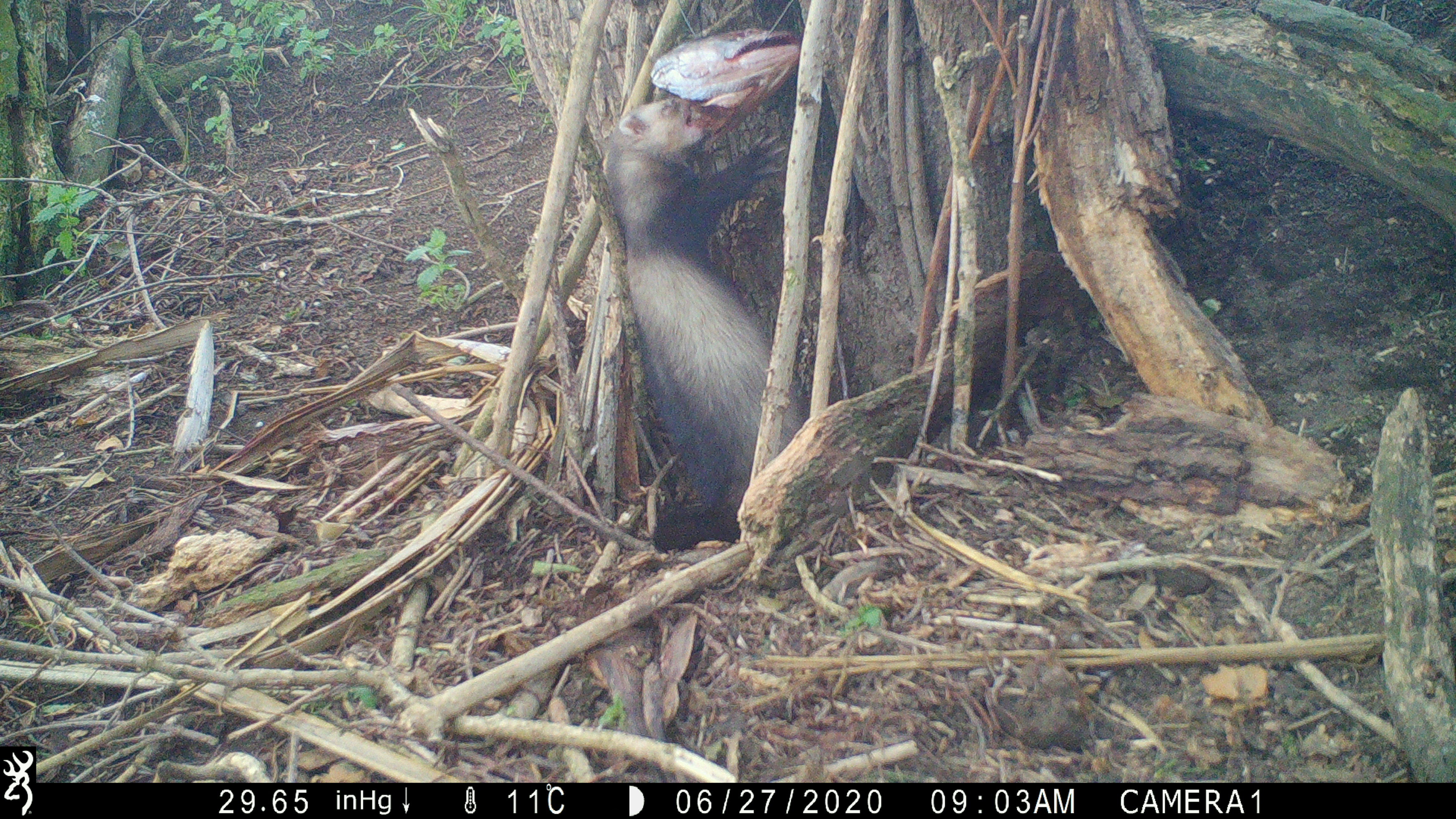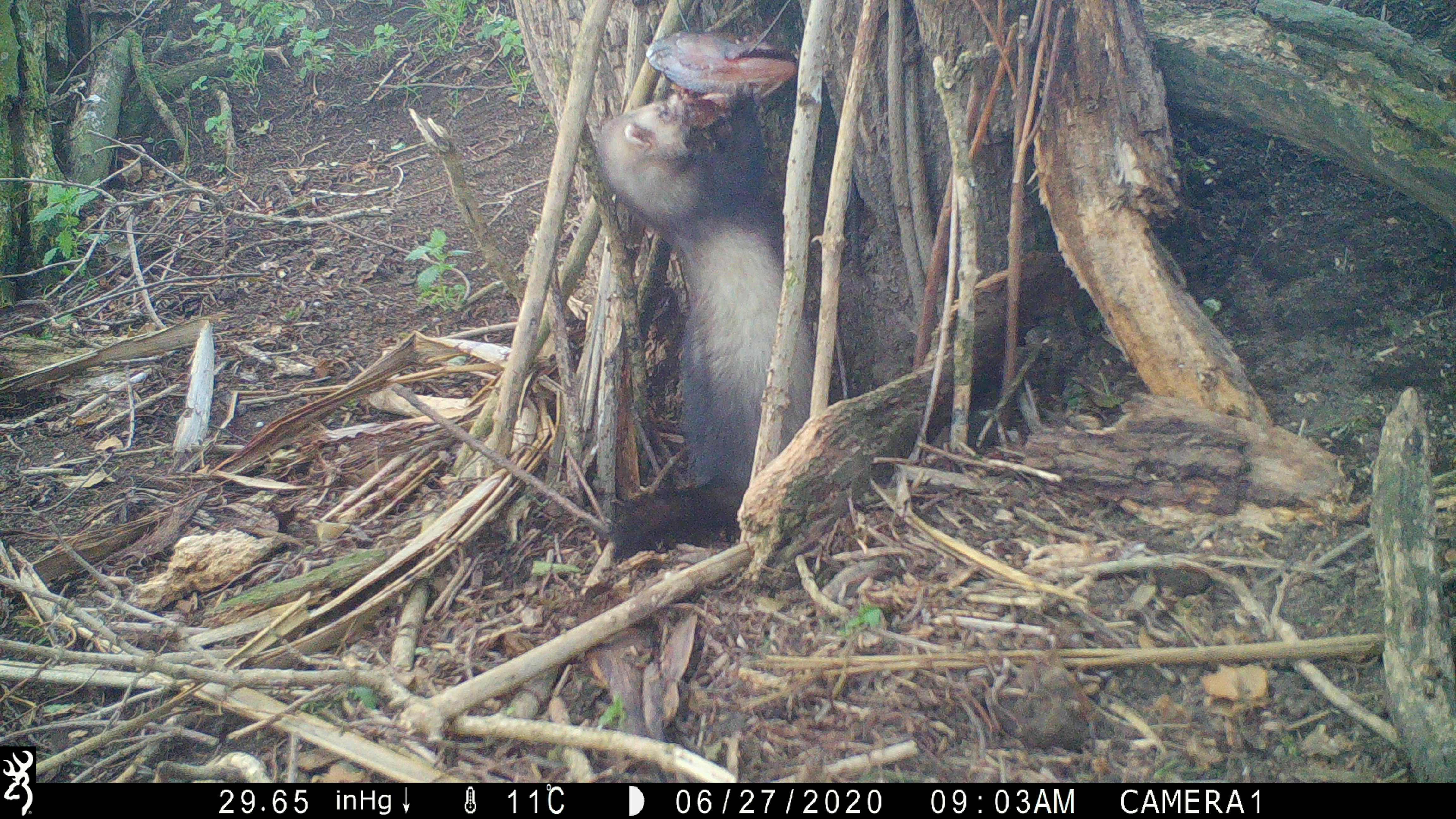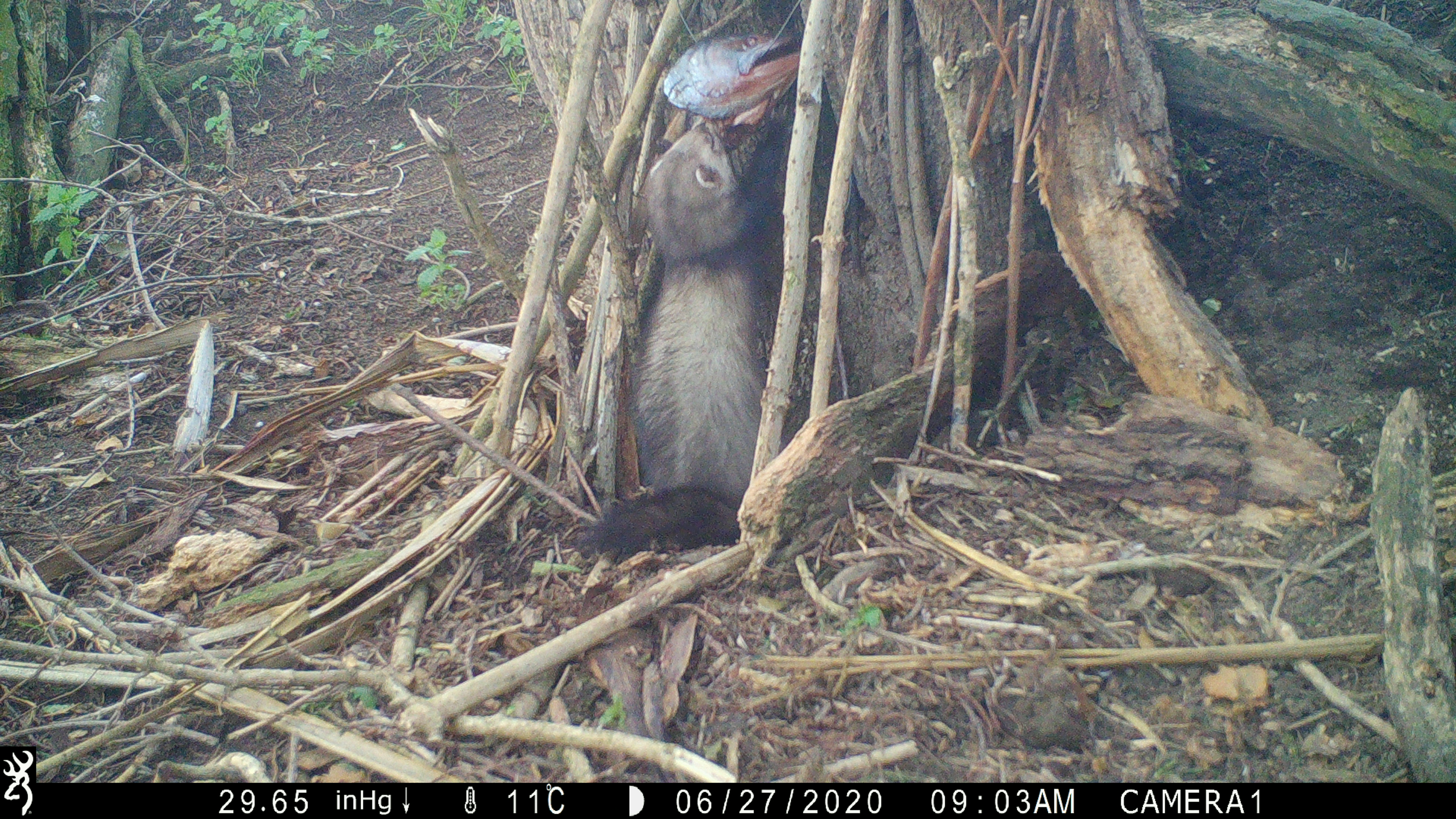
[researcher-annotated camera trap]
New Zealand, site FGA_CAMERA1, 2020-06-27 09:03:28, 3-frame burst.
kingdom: Animalia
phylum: Chordata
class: Mammalia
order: Carnivora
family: Mustelidae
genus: Mustela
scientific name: Mustela furo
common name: ferret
Ferret (Mustela furo).